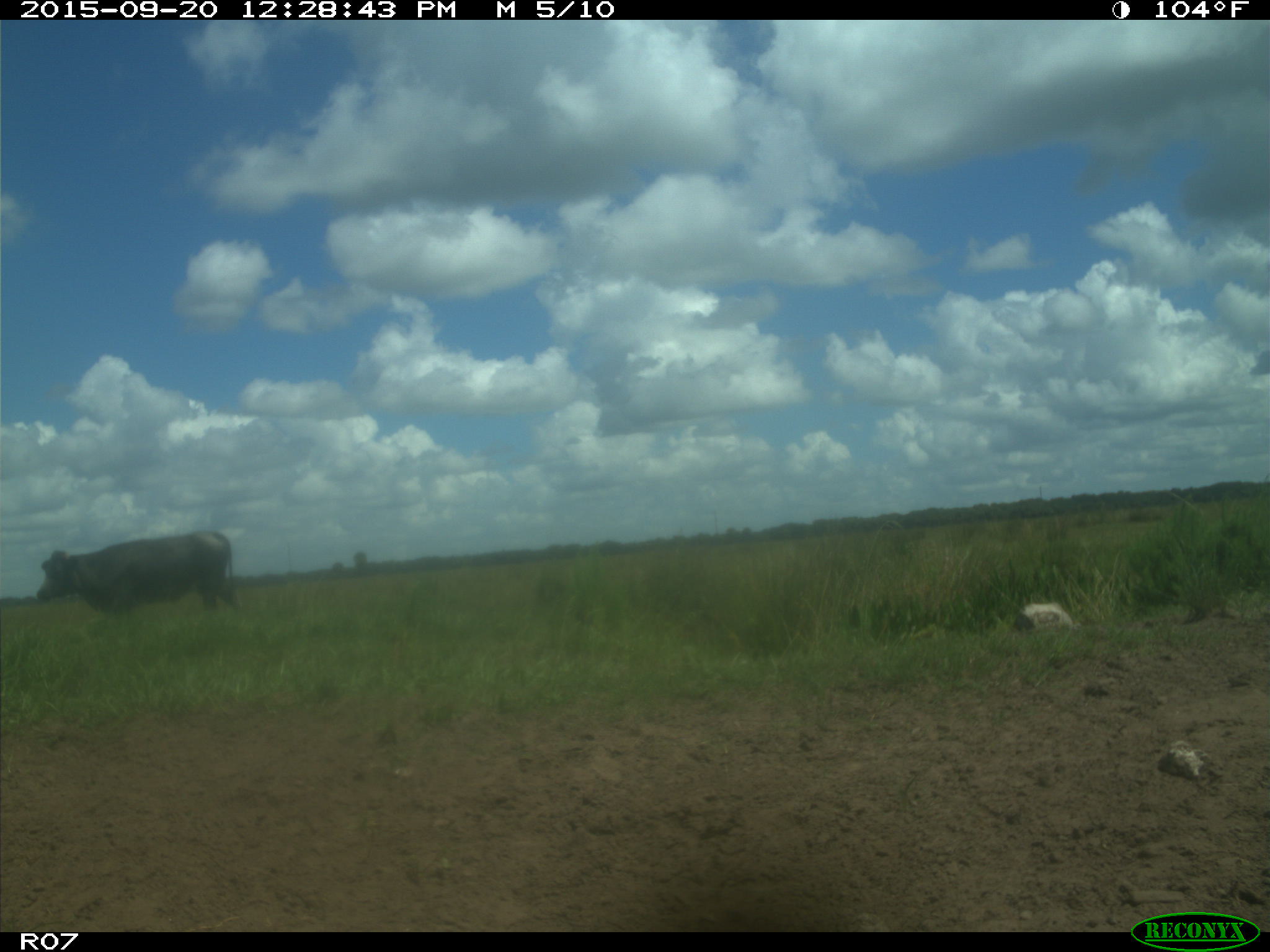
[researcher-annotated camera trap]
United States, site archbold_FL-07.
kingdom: Animalia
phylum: Chordata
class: Mammalia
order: Artiodactyla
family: Bovidae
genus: Bos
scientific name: Bos taurus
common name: domestic cow